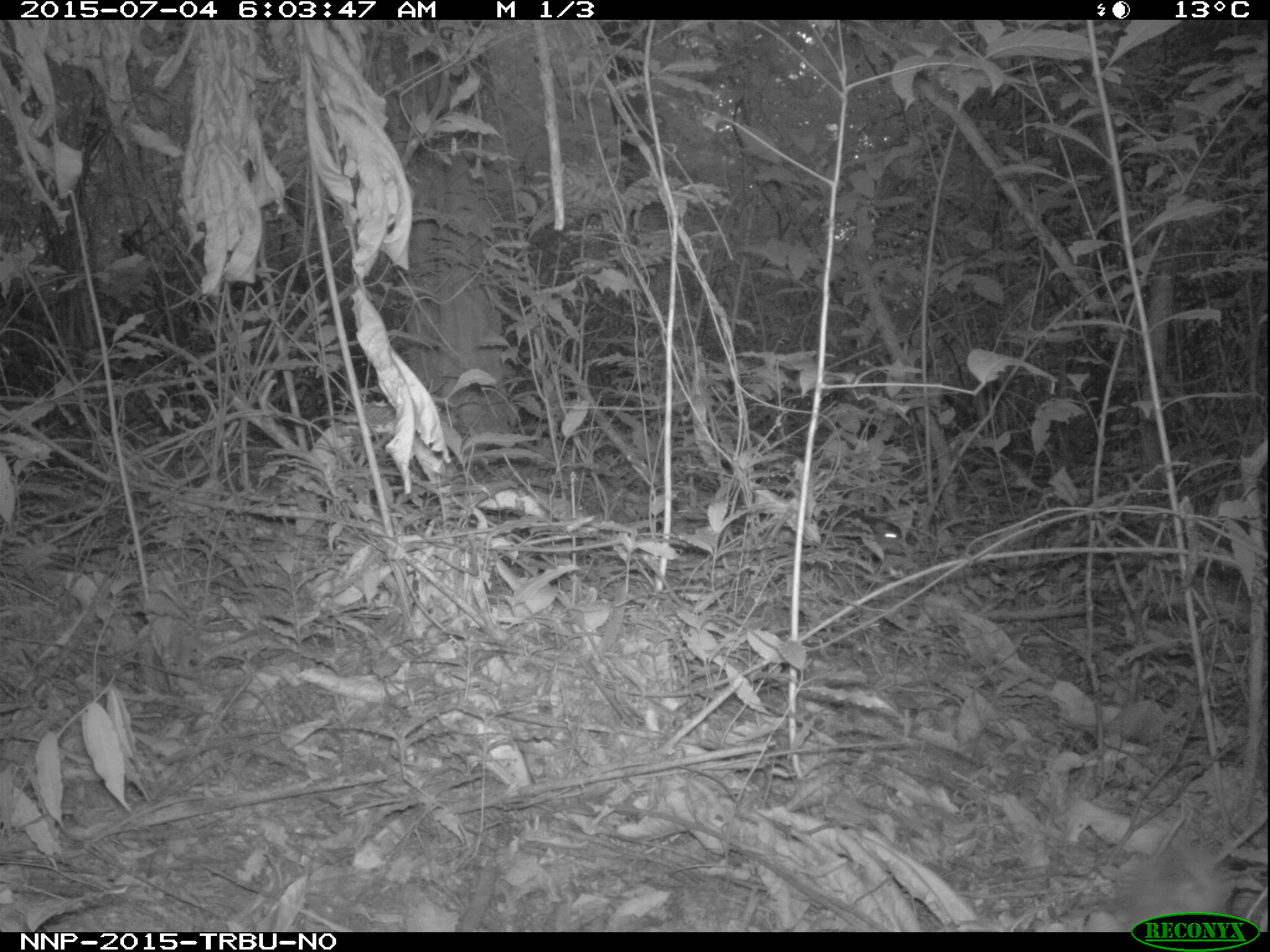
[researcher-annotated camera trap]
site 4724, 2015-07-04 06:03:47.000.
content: unidentified animal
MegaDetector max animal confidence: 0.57